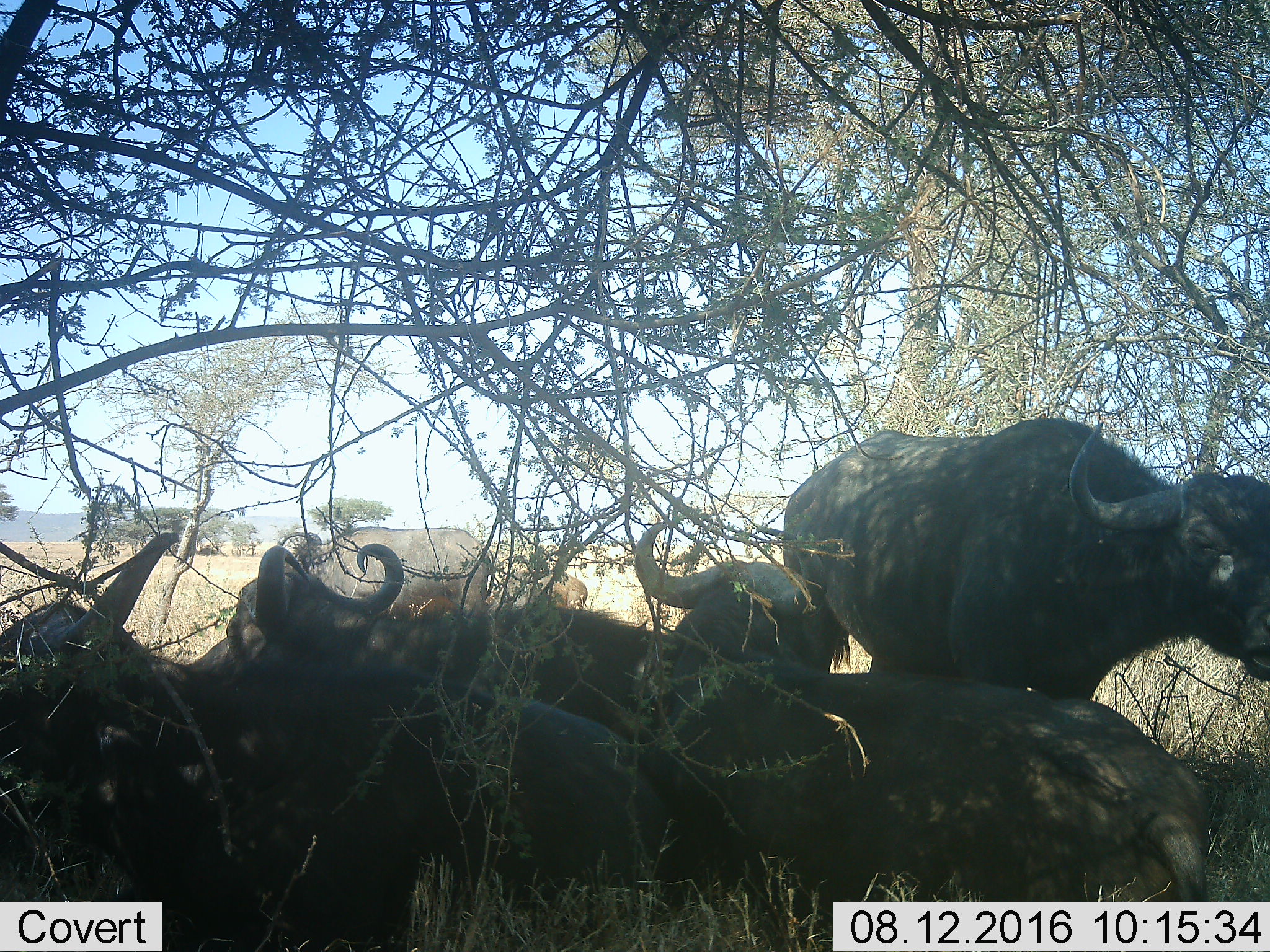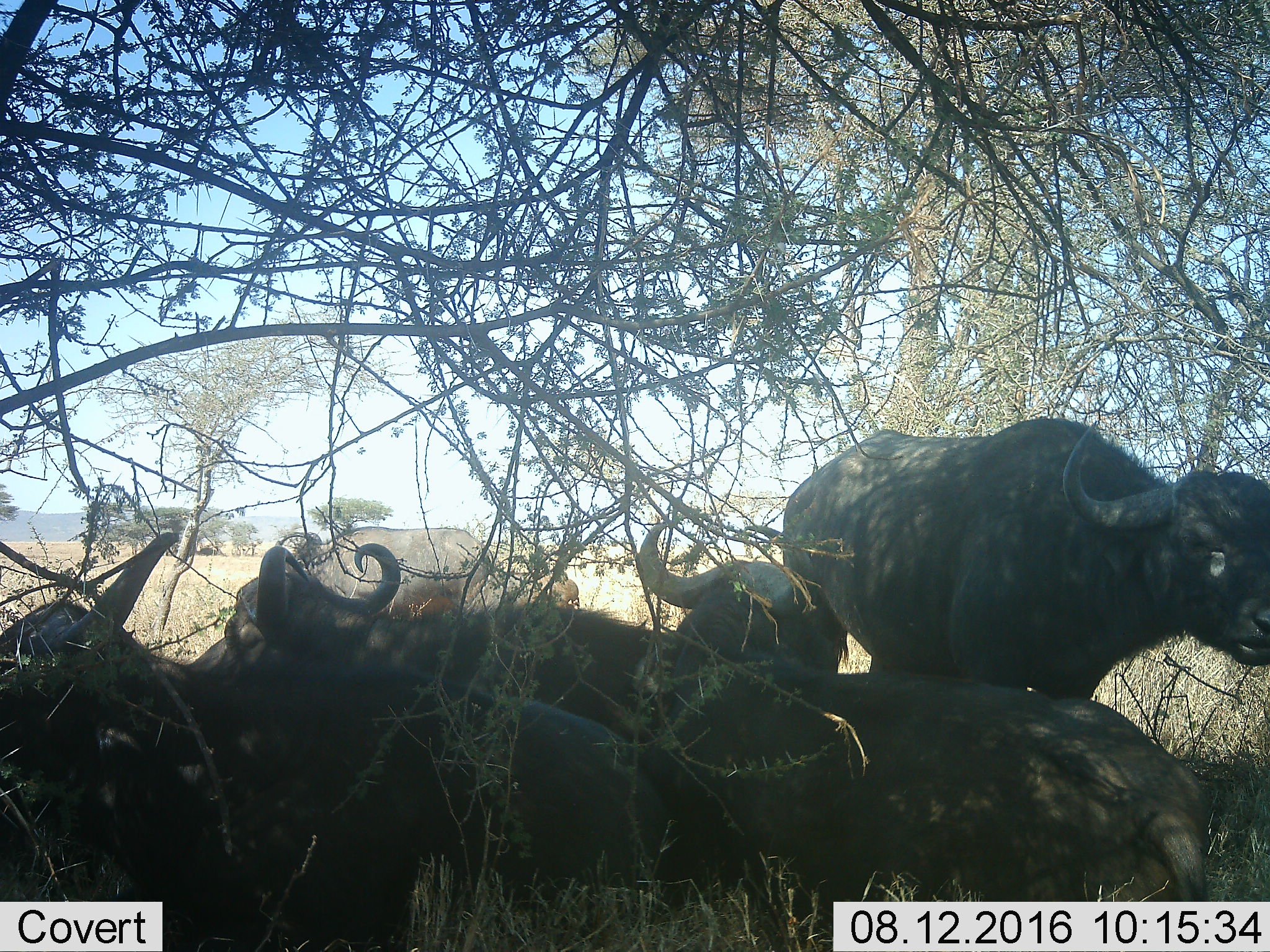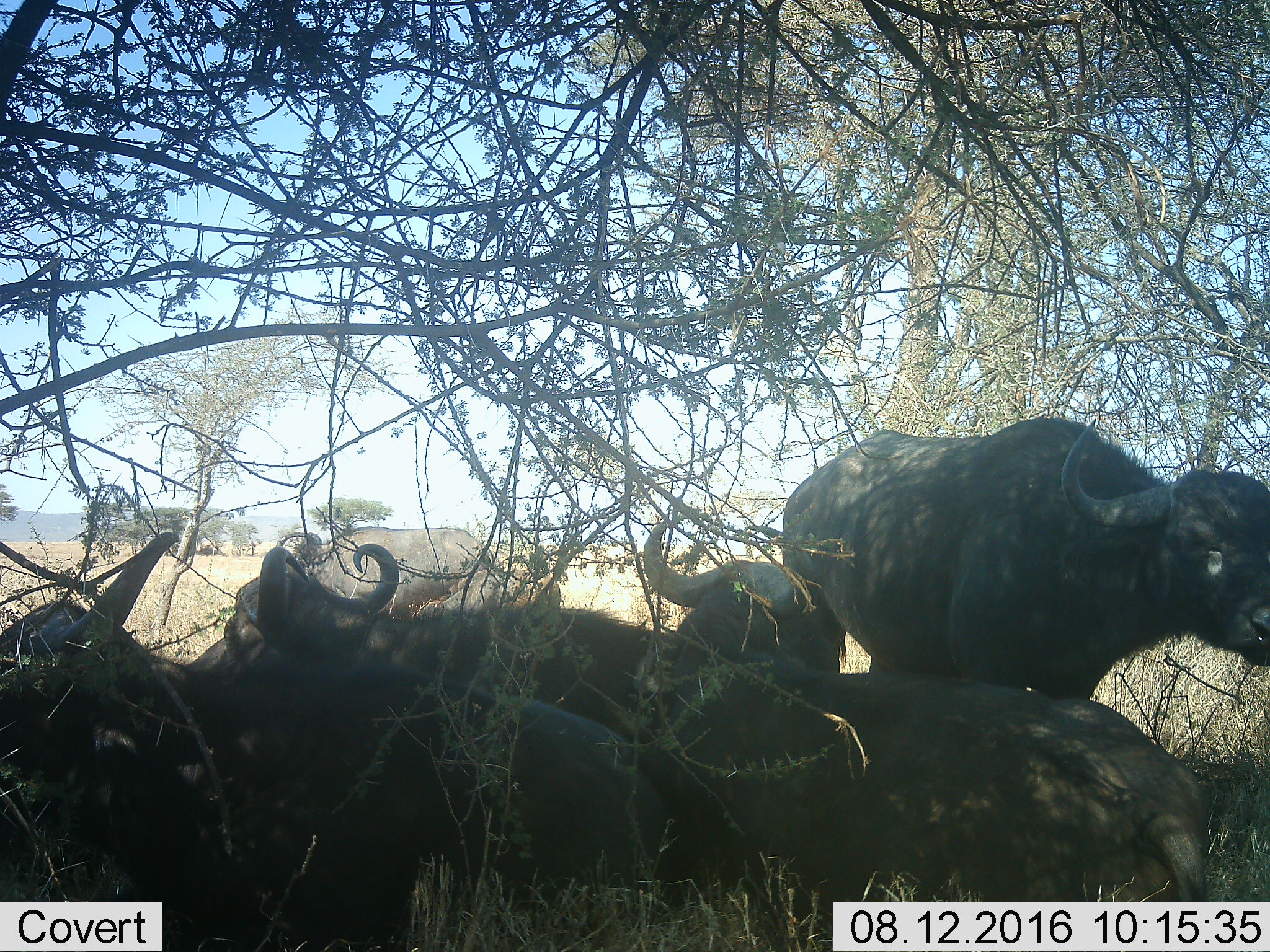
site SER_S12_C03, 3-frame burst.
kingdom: Animalia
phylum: Chordata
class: Mammalia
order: Artiodactyla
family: Bovidae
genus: Syncerus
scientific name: Syncerus caffer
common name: african buffalo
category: buffalo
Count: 6.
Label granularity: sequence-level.